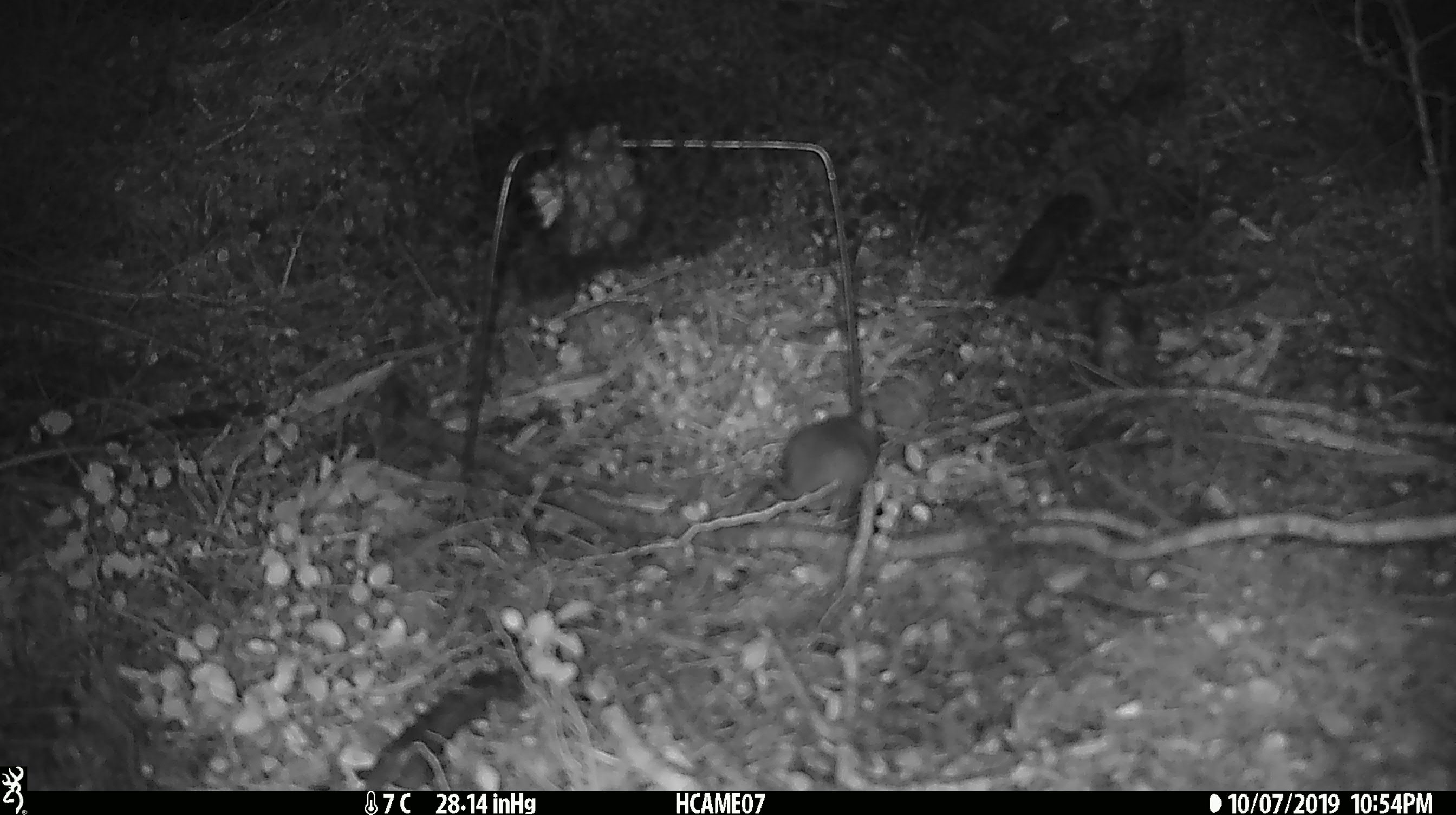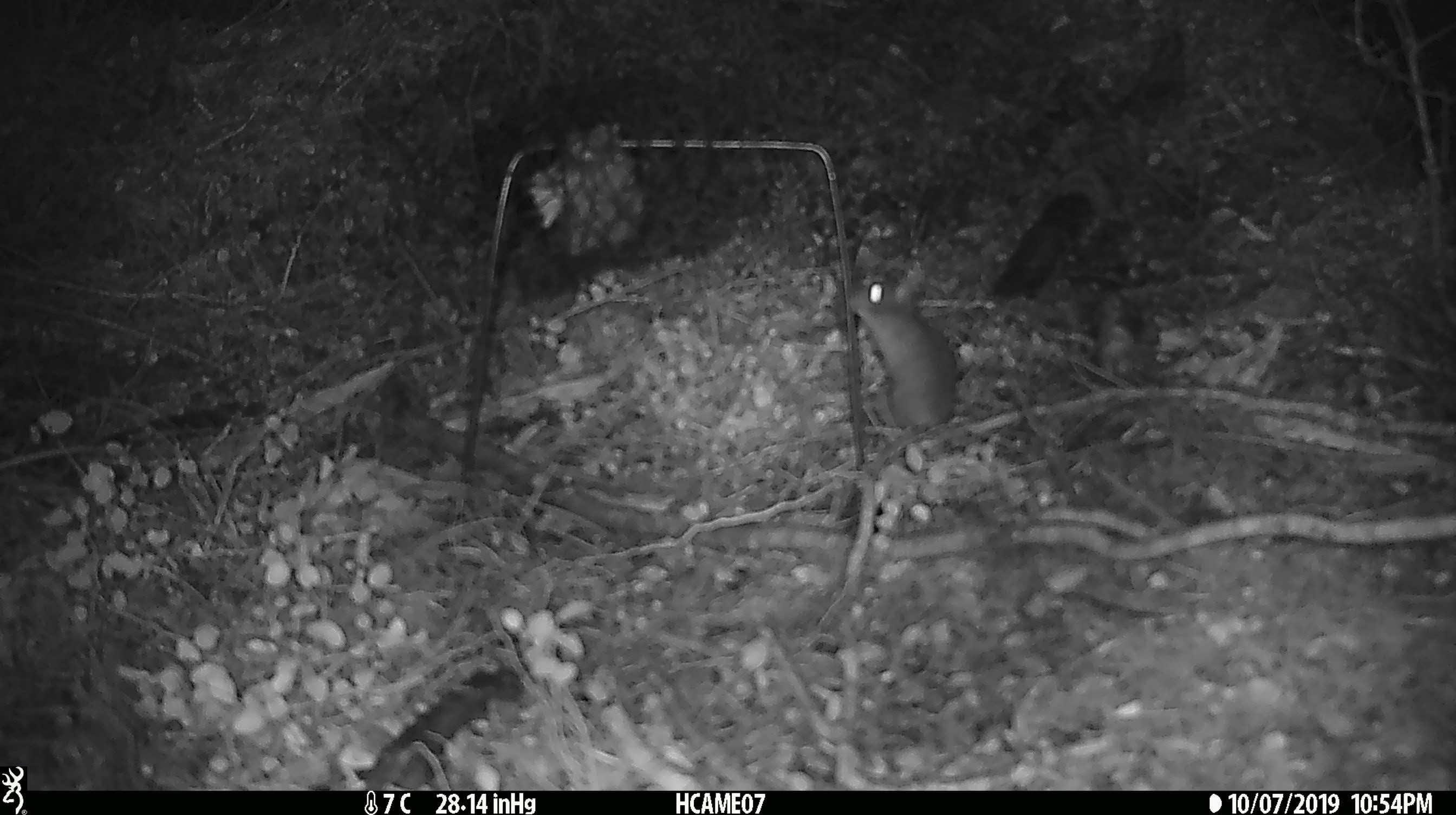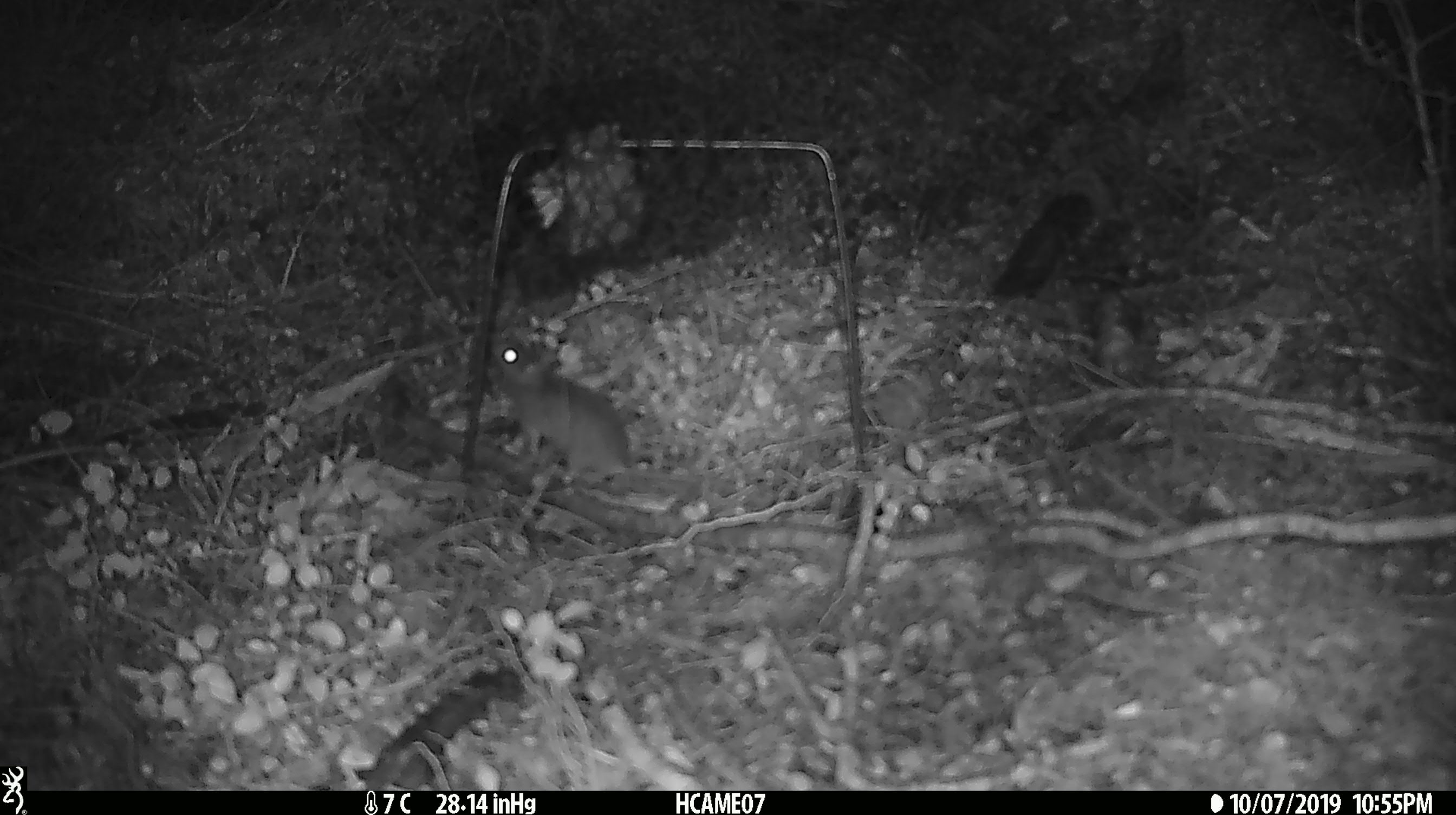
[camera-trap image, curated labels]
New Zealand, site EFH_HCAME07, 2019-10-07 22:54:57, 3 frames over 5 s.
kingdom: Animalia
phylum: Chordata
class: Mammalia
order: Rodentia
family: Muridae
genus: Mus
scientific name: Mus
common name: mouse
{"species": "mouse (Mus)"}